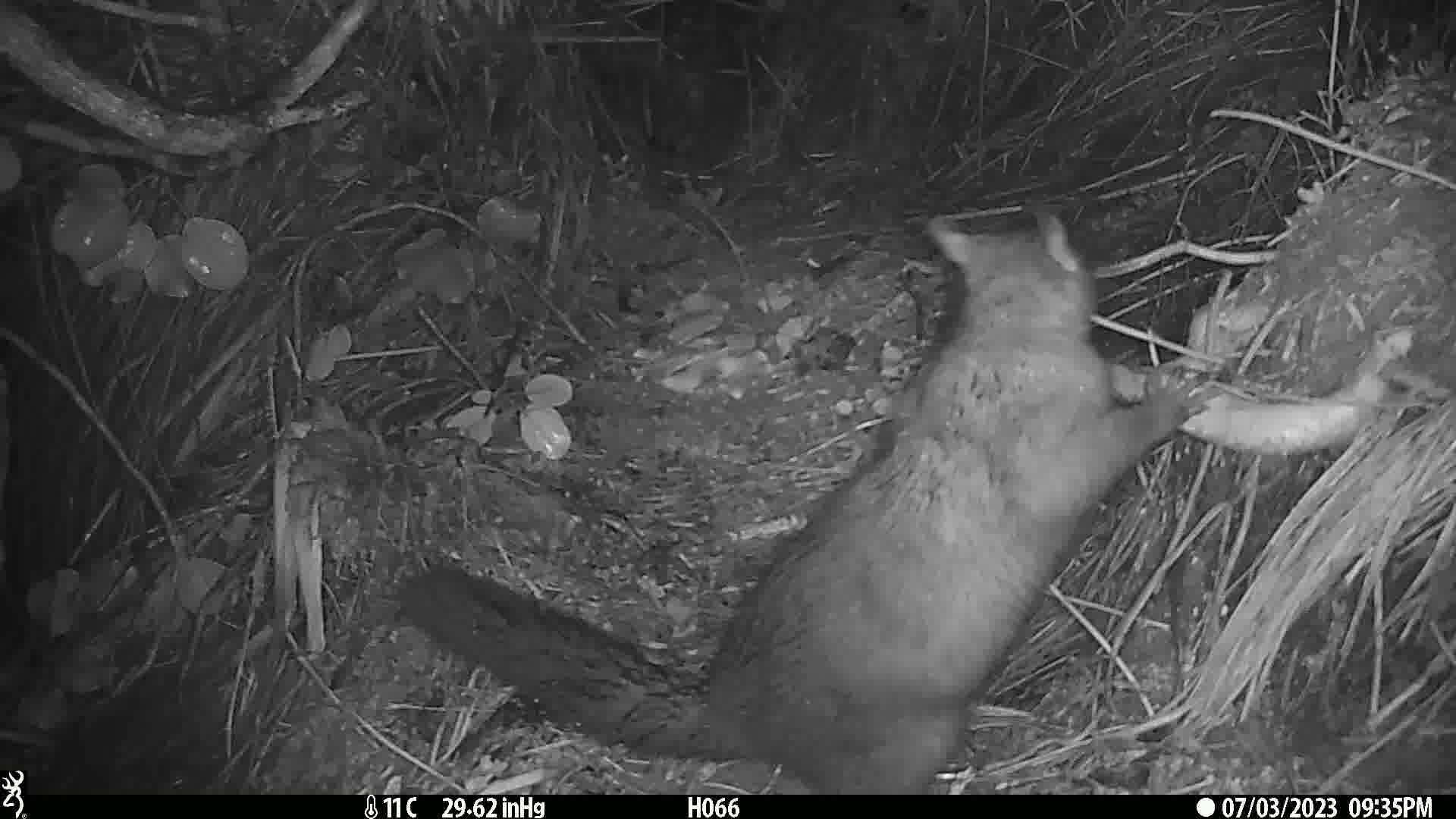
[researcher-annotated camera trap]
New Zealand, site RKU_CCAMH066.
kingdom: Animalia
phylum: Chordata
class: Mammalia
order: Diprotodontia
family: Phalangeridae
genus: Trichosurus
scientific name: Trichosurus vulpecula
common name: common brushtail possum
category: possum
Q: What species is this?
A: Possum (common brushtail possum) (Trichosurus vulpecula).